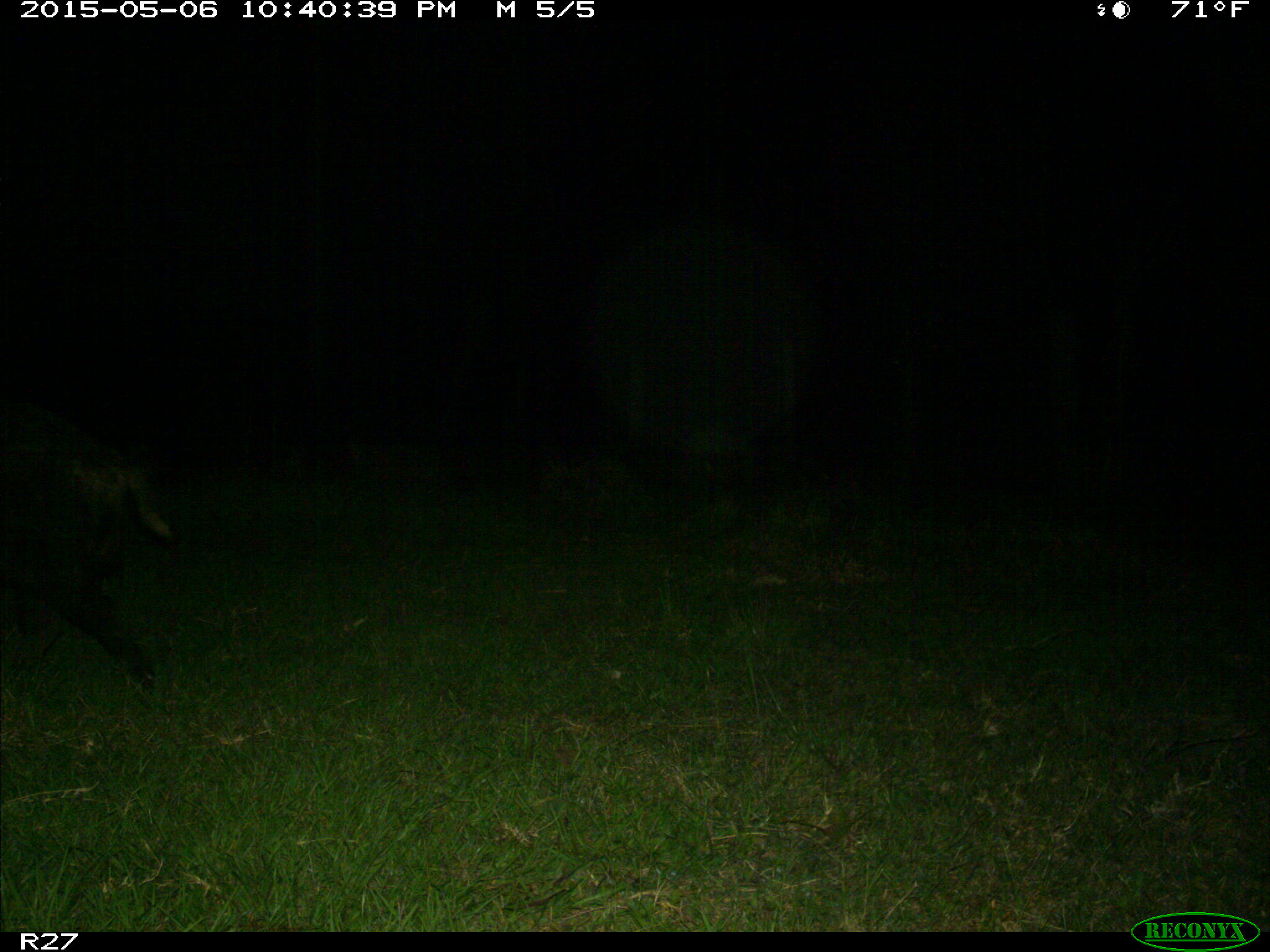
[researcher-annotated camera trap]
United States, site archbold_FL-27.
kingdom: Animalia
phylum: Chordata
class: Mammalia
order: Artiodactyla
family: Suidae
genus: Sus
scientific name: Sus scrofa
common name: wild boar